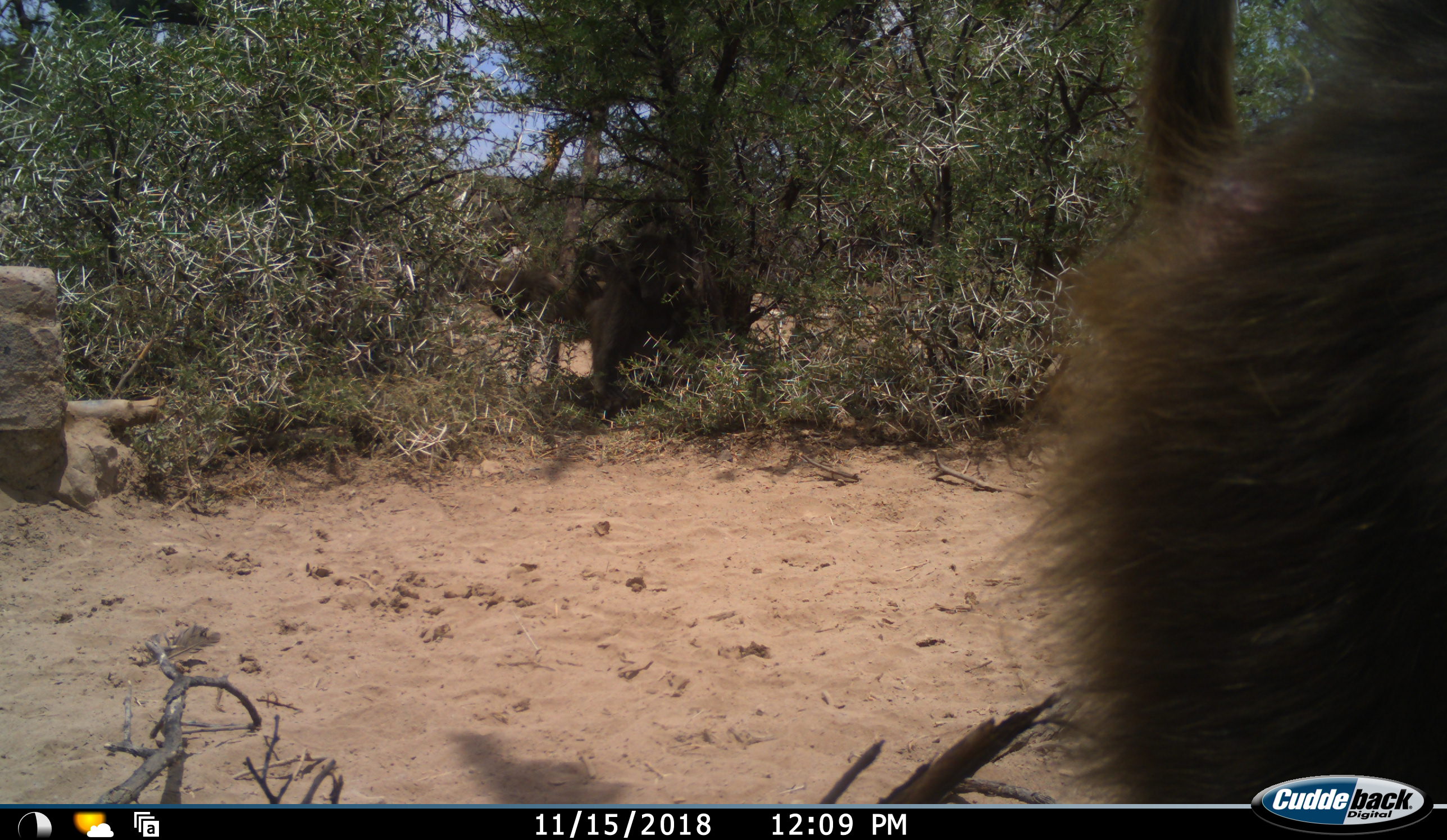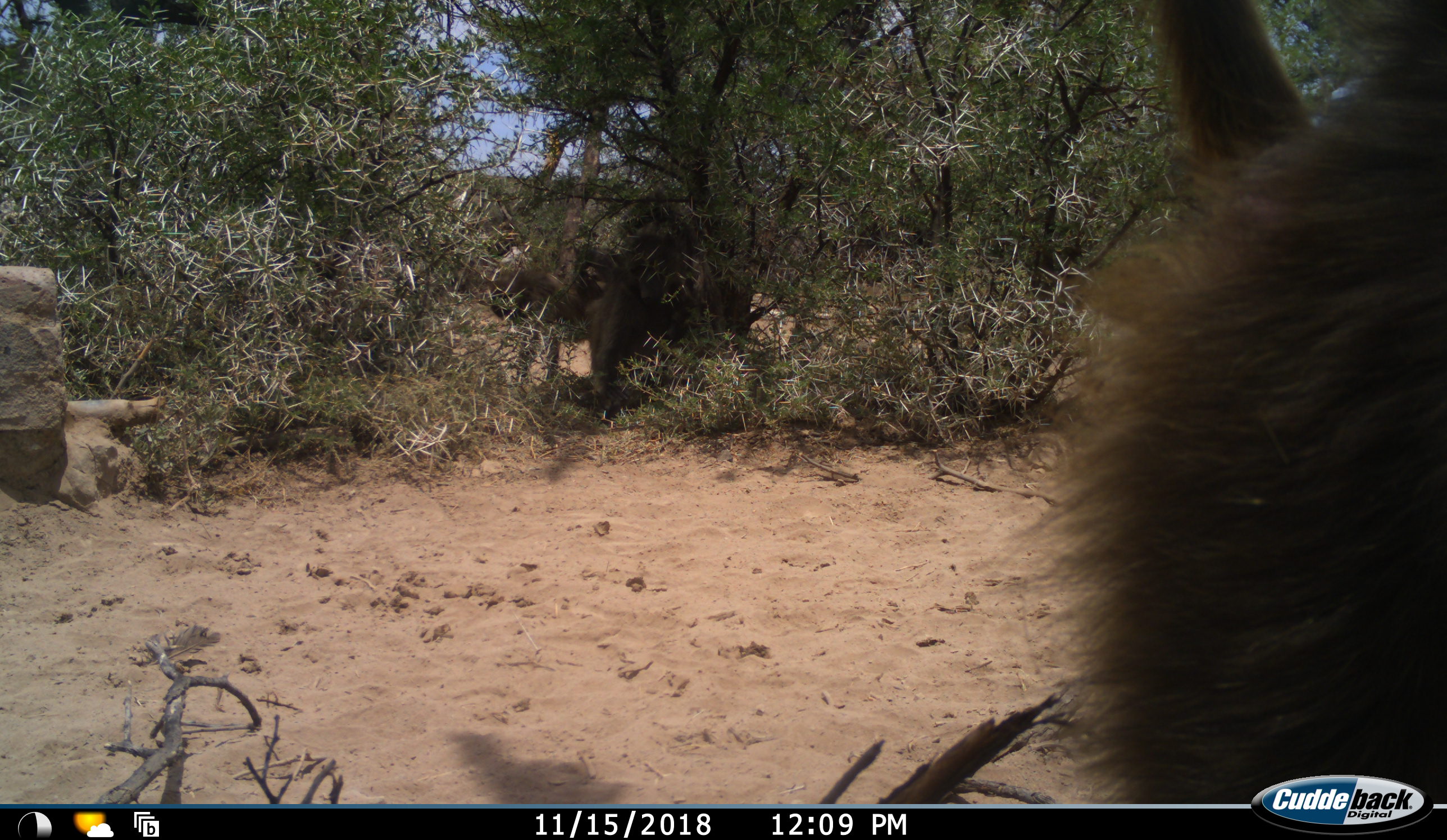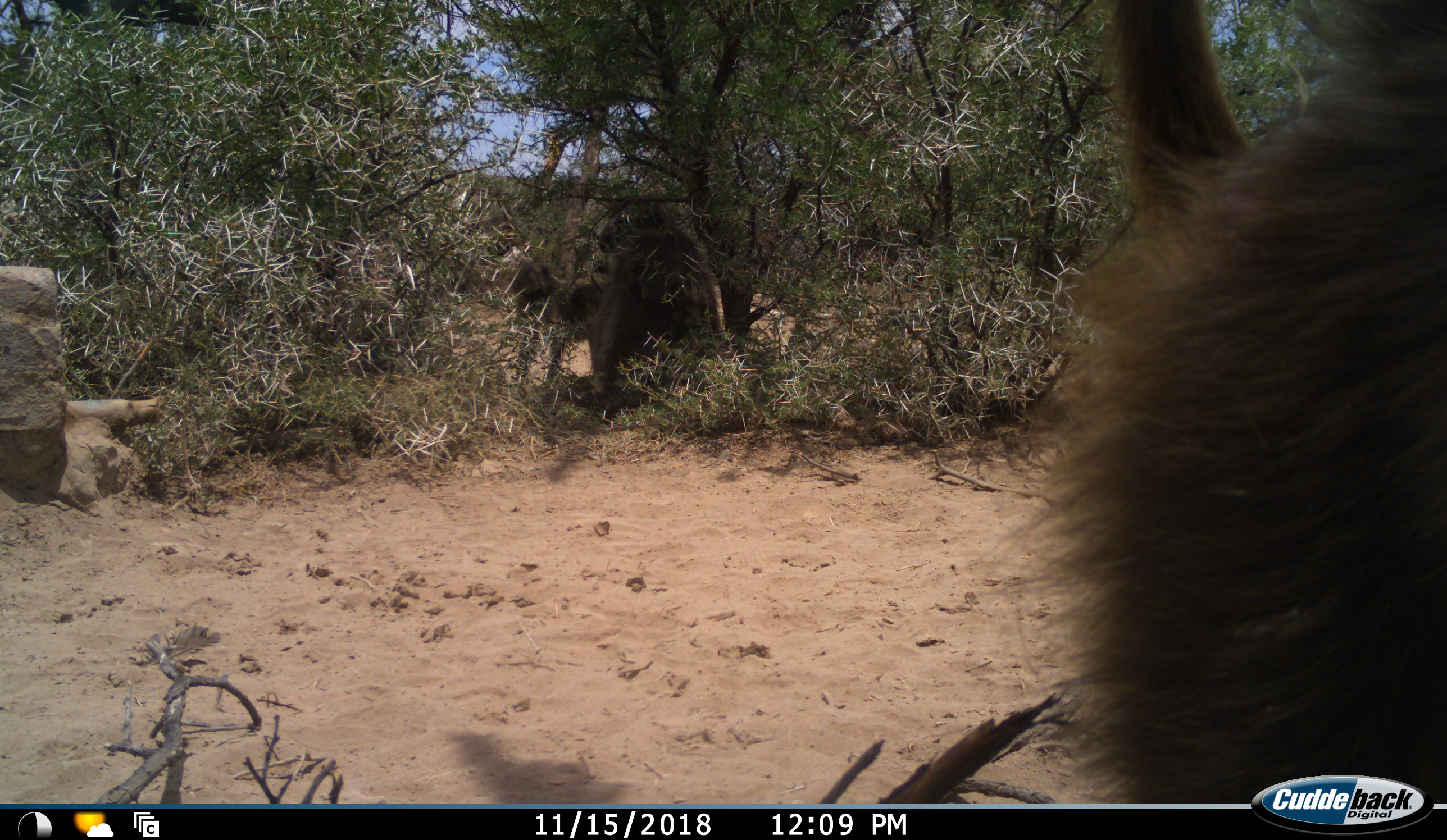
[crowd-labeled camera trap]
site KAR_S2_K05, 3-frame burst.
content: unidentified animal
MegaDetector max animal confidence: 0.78